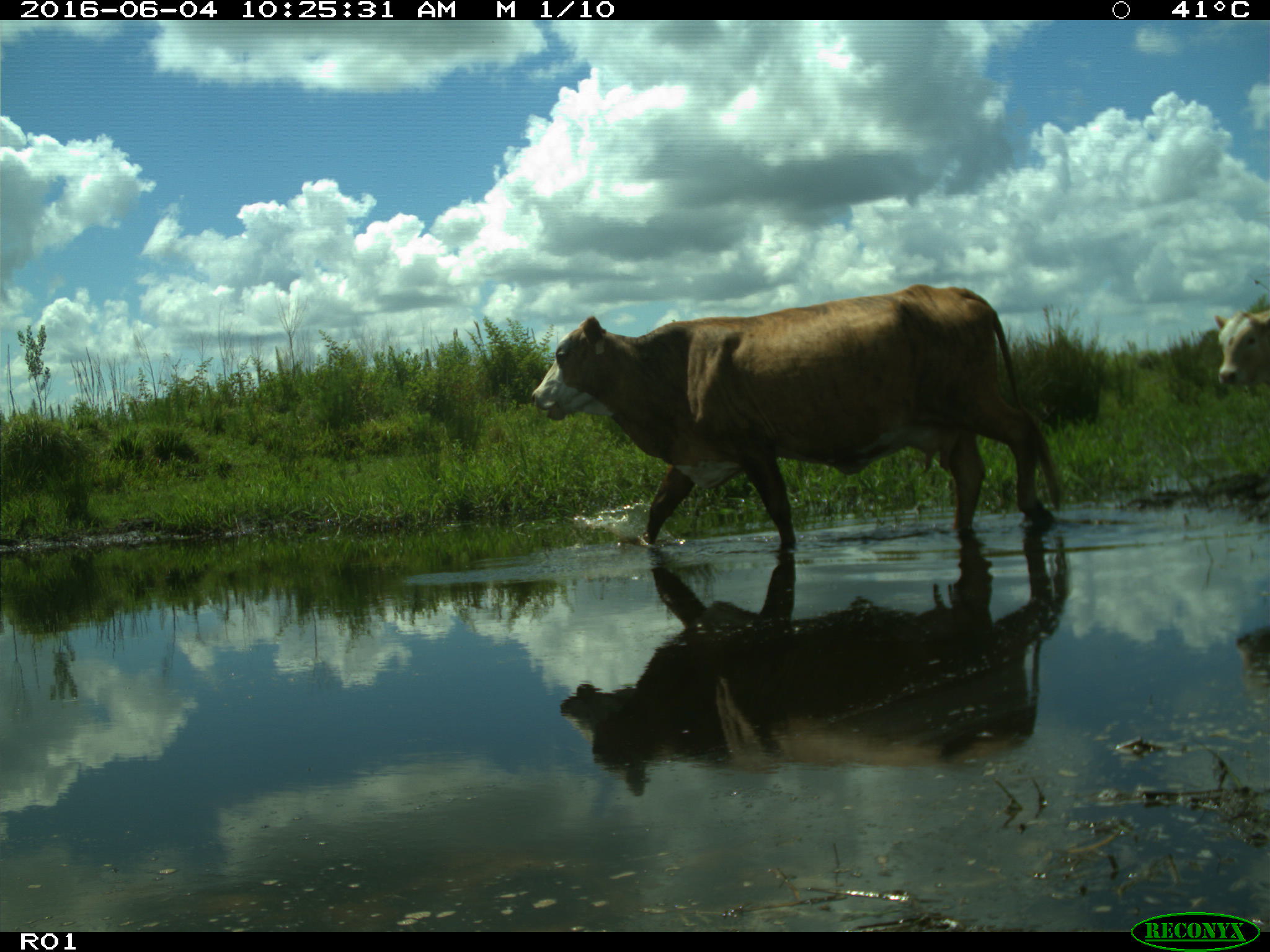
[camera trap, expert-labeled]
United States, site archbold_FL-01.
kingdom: Animalia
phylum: Chordata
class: Mammalia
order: Artiodactyla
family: Bovidae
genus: Bos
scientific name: Bos taurus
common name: domestic cow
Bos taurus (domestic cow).